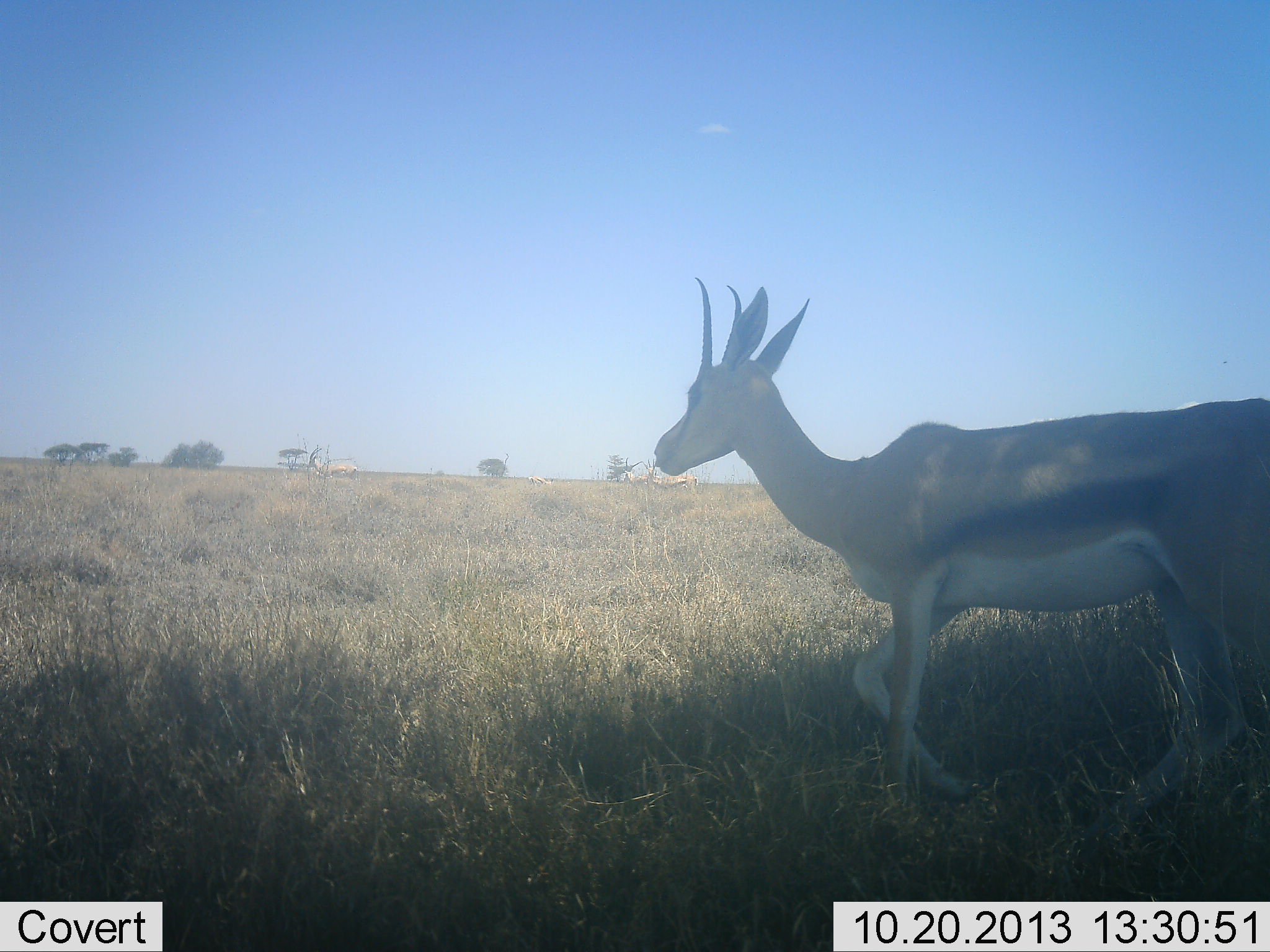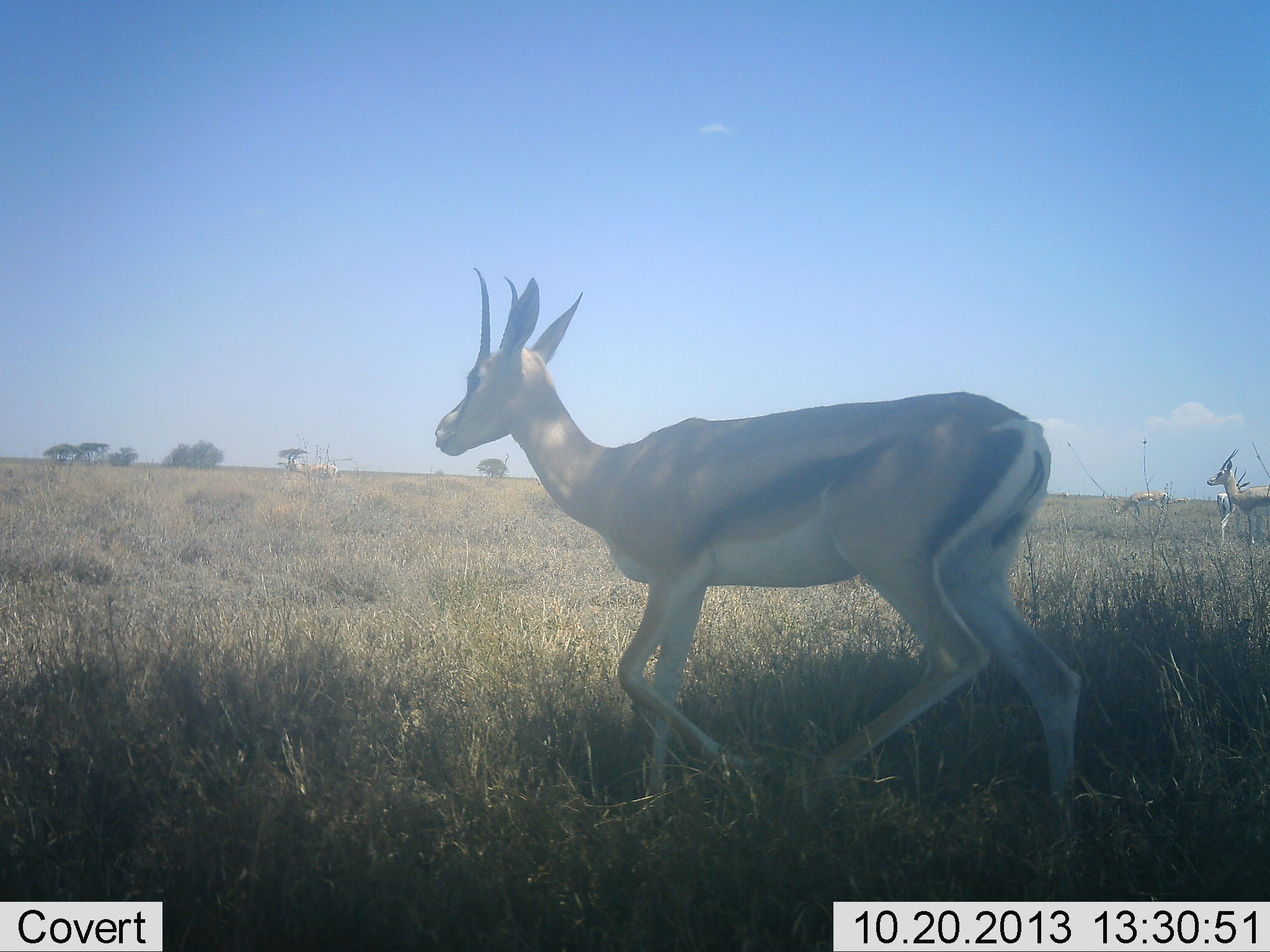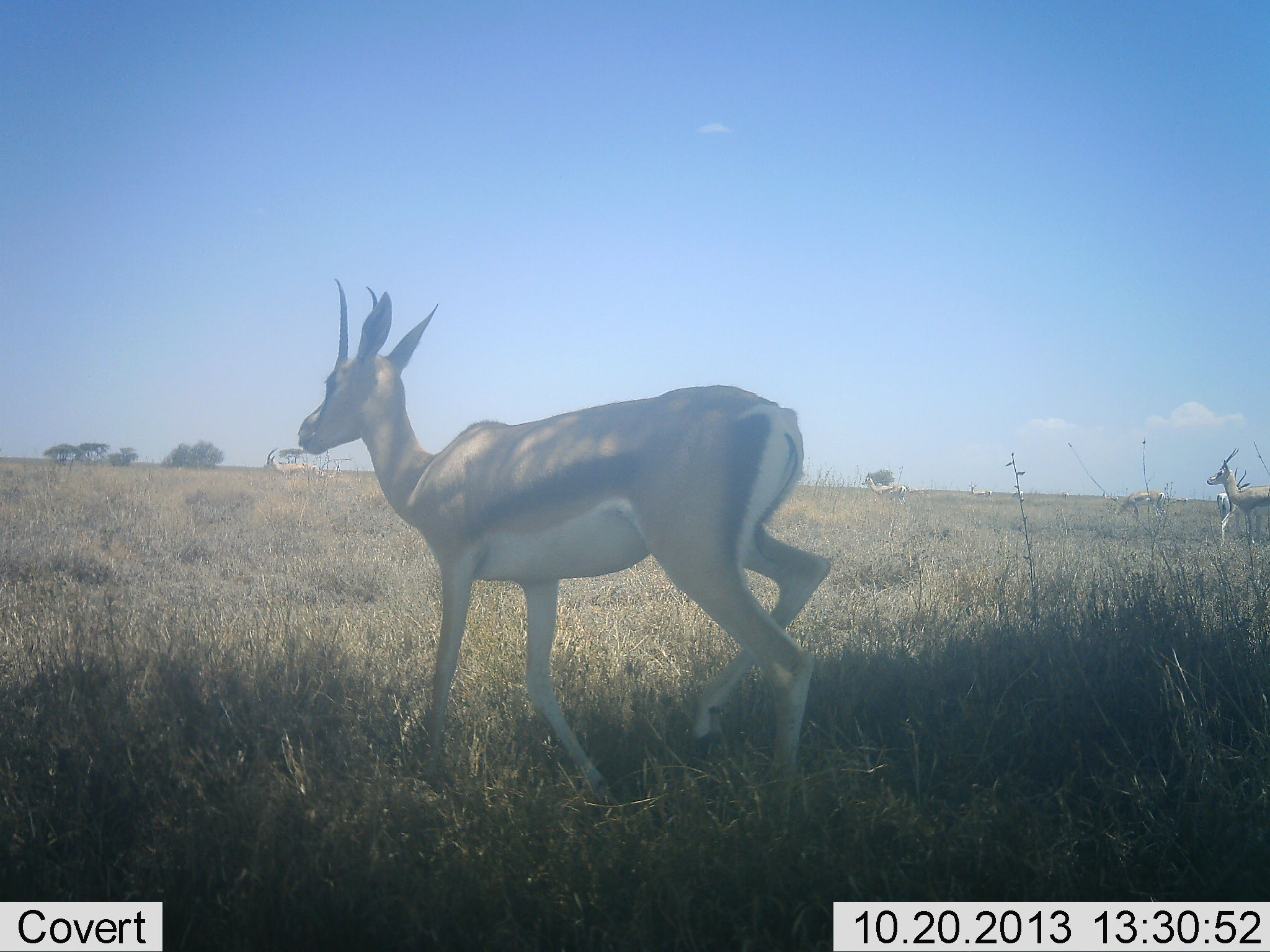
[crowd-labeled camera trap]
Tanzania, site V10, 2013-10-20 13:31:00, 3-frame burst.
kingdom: Animalia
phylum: Chordata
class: Mammalia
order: Artiodactyla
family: Bovidae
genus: Nanger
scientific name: Nanger granti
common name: grant's gazelle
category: gazellegrants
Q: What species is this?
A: Gazellegrants (grant's gazelle) (Nanger granti).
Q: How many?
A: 6.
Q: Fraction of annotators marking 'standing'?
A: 46%.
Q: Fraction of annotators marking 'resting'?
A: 0%.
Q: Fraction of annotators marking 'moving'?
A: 100%.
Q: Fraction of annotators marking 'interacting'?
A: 0%.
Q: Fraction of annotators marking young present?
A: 0%.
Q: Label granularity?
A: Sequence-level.